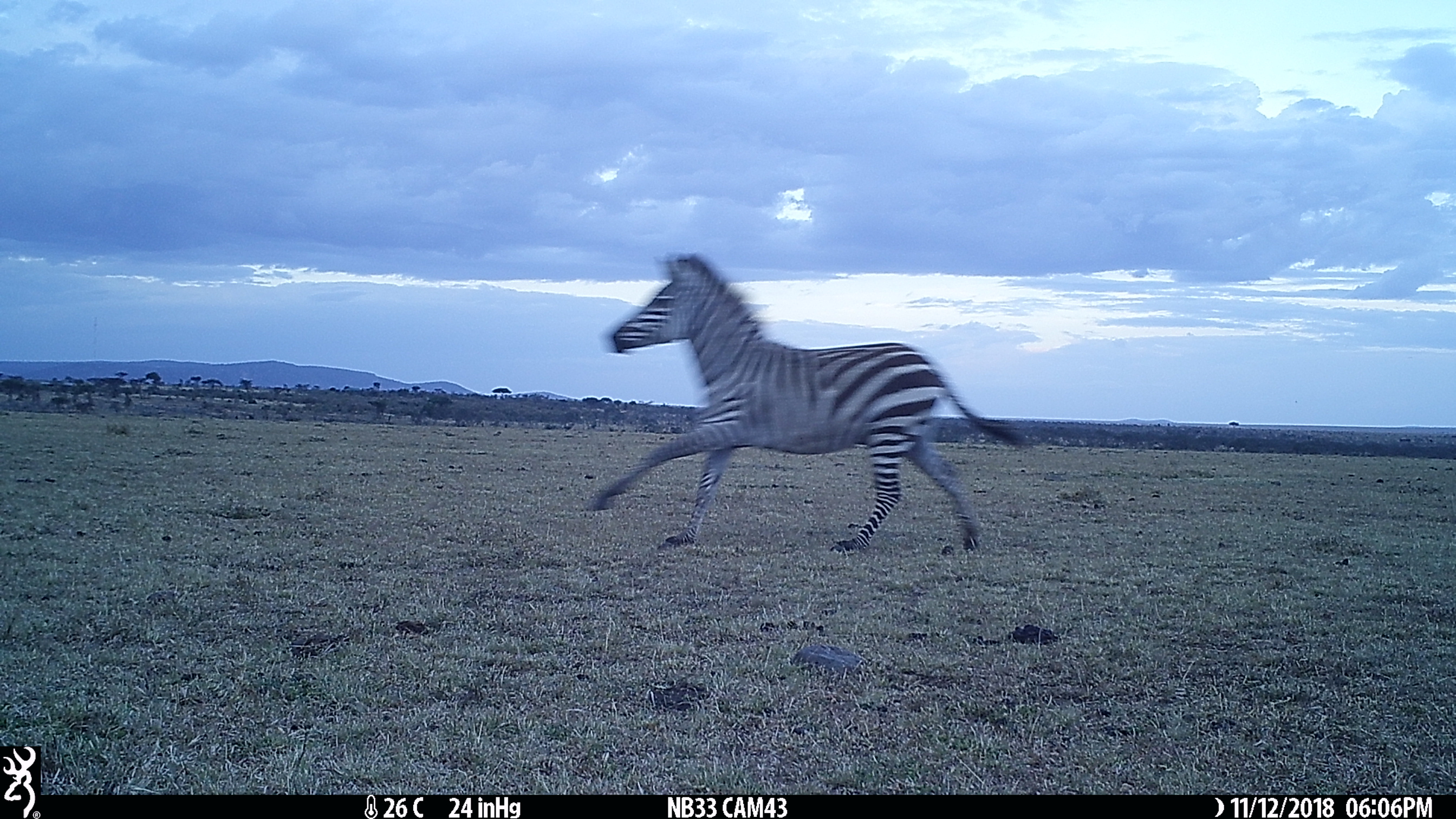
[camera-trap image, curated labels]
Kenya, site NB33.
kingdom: Animalia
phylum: Chordata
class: Mammalia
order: Perissodactyla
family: Equidae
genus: Equus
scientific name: Equus quagga burchellii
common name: burchell's zebra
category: zebra